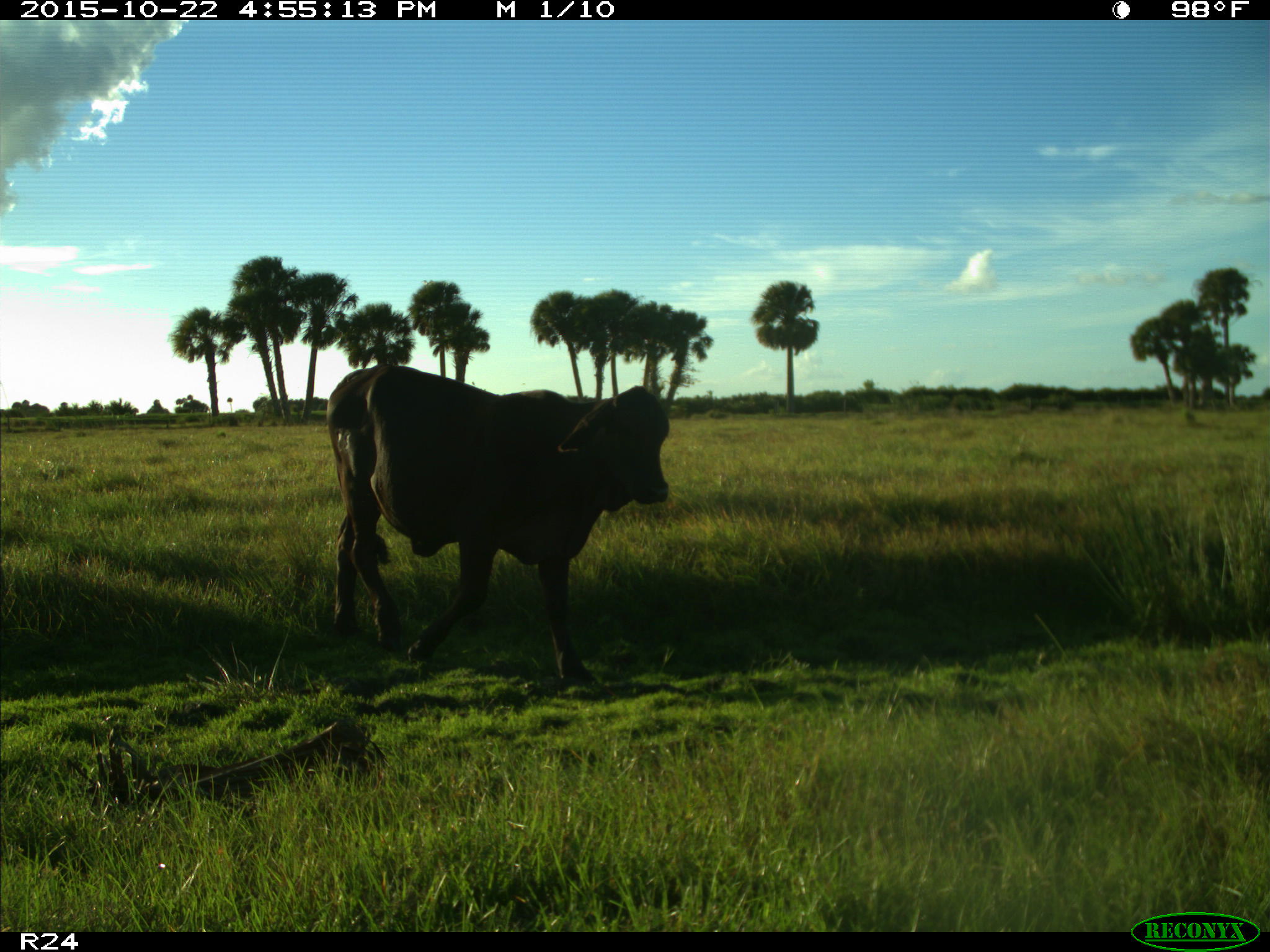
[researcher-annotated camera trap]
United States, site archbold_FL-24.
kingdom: Animalia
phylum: Chordata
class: Mammalia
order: Artiodactyla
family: Bovidae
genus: Bos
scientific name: Bos taurus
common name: domestic cow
Bos taurus (domestic cow).